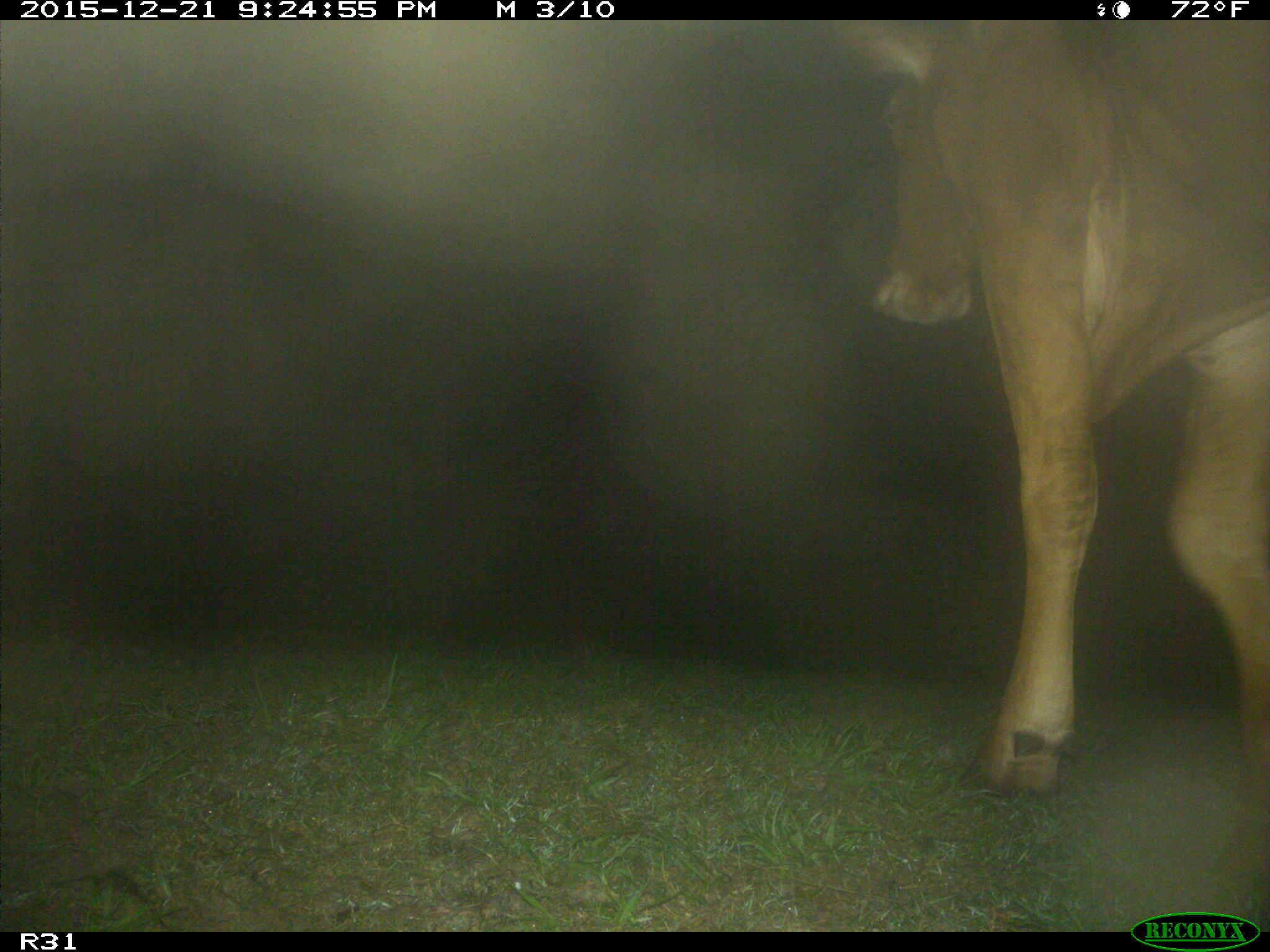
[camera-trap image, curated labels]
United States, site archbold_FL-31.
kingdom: Animalia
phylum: Chordata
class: Mammalia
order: Artiodactyla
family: Bovidae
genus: Bos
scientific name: Bos taurus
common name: domestic cow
Bos taurus (domestic cow).